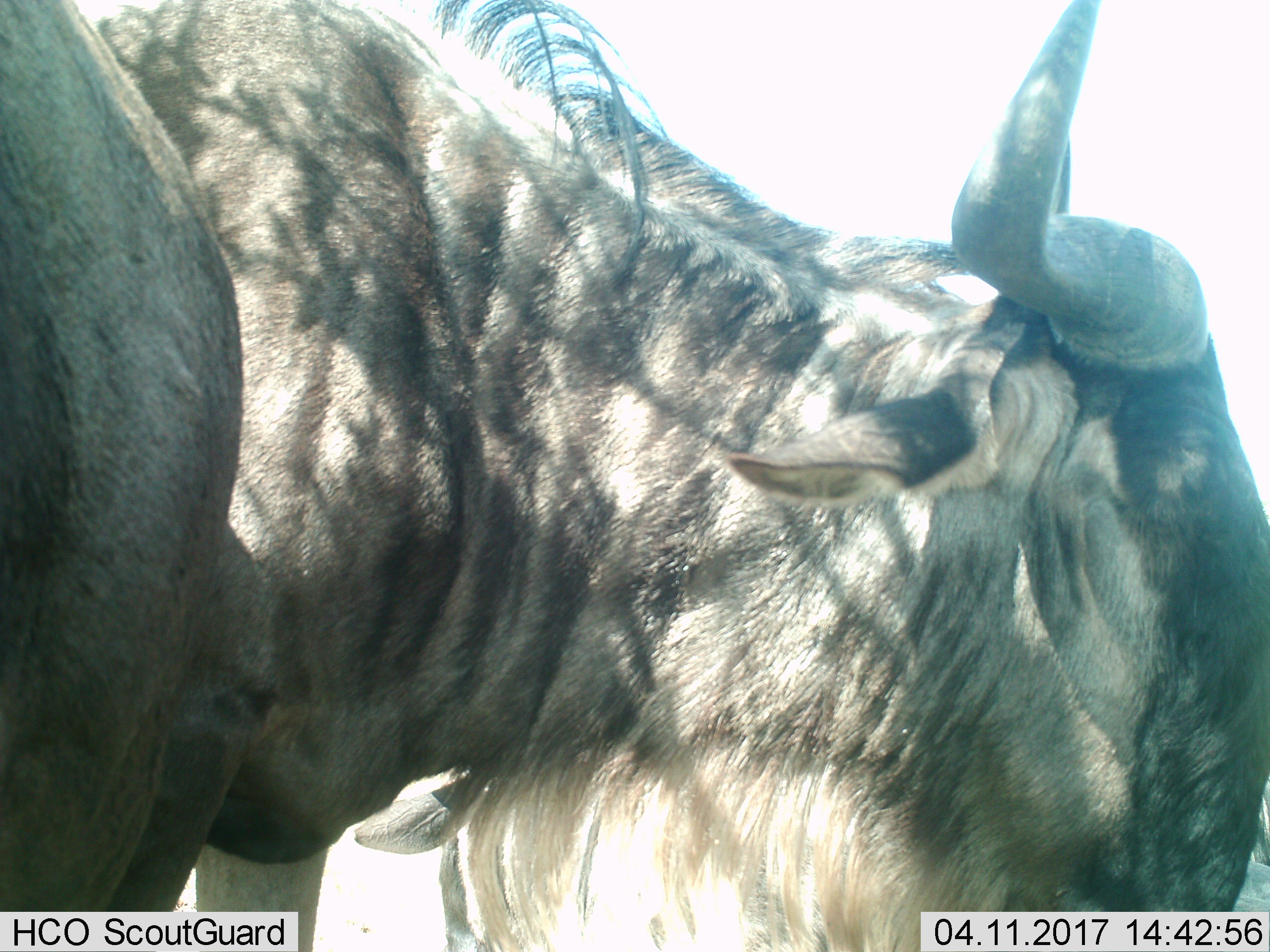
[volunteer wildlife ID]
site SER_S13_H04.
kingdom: Animalia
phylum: Chordata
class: Mammalia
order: Artiodactyla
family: Bovidae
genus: Connochaetes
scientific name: Connochaetes taurinus taurinus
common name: blue wildebeest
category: wildebeestblue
Wildebeestblue (blue wildebeest) (Connochaetes taurinus taurinus), count 1. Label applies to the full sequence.